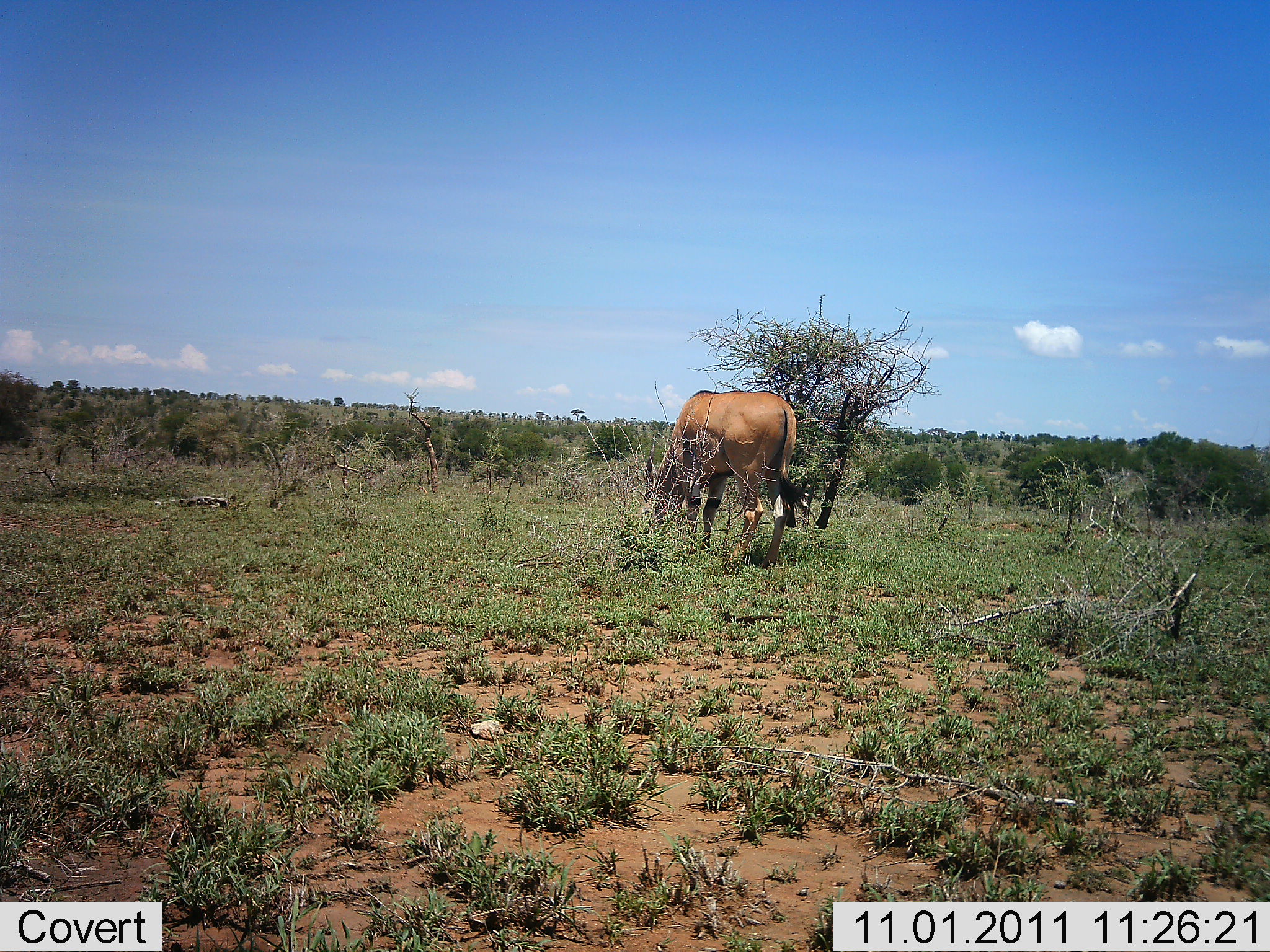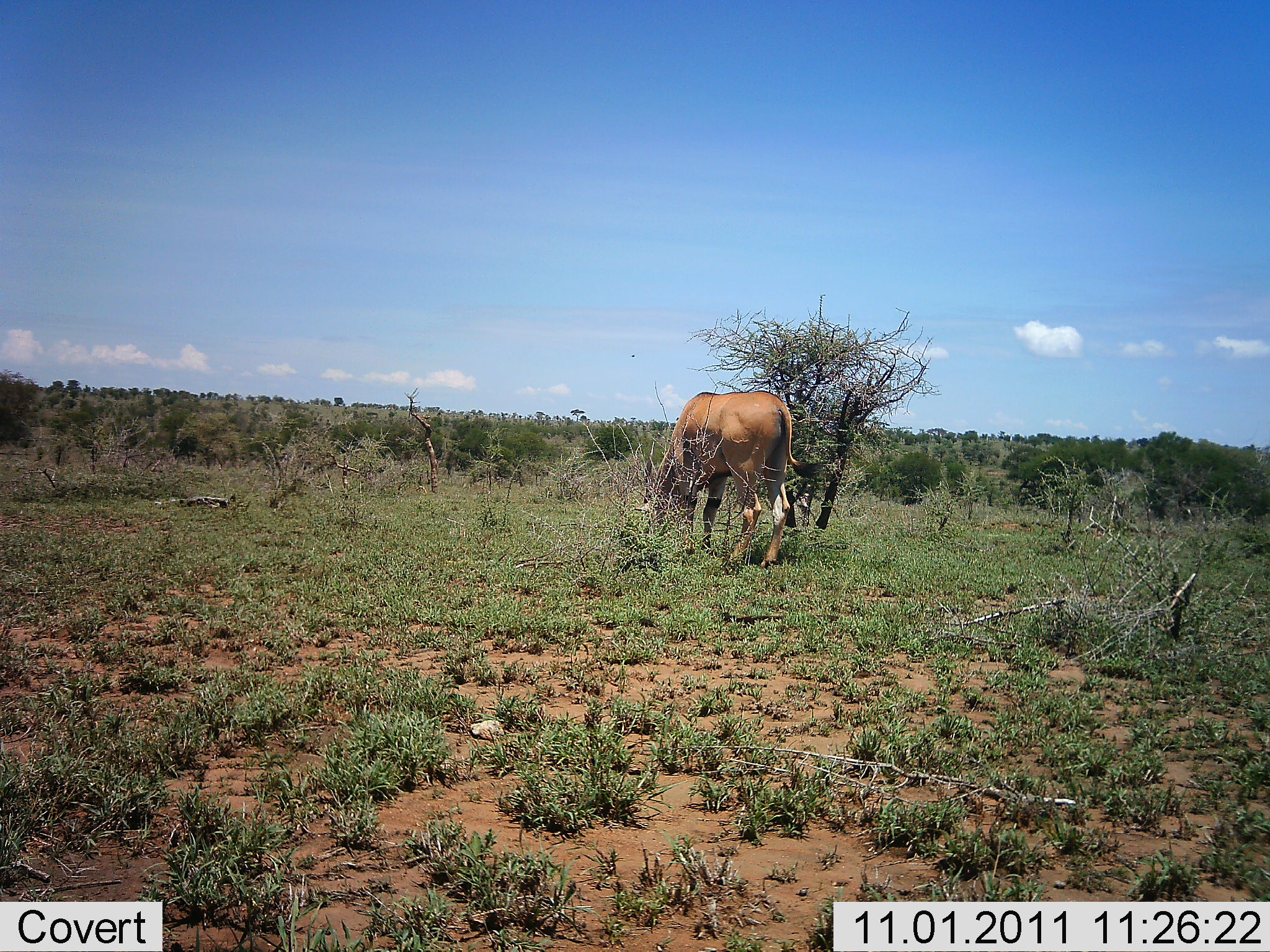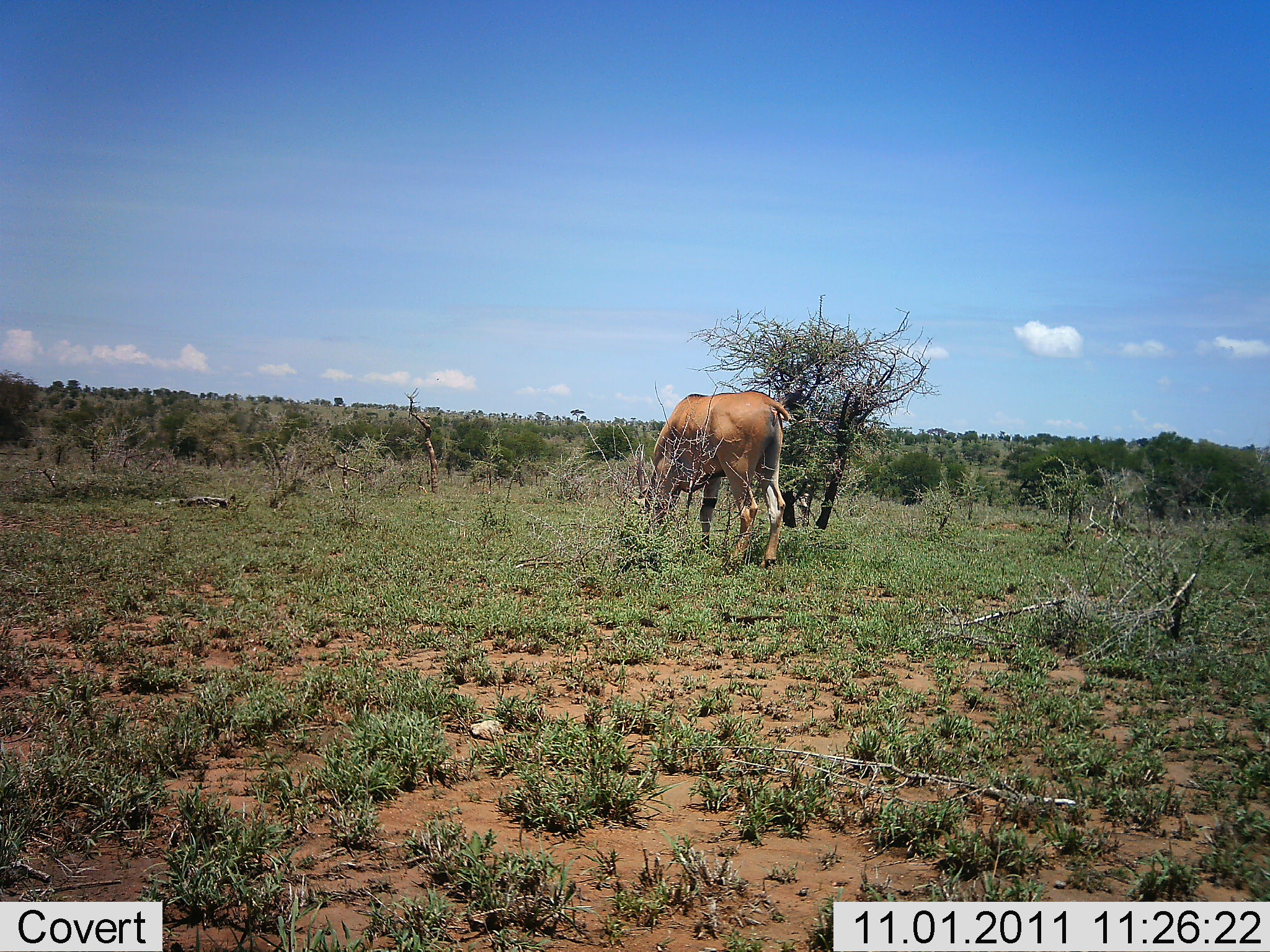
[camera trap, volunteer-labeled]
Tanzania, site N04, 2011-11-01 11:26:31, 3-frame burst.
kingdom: Animalia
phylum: Chordata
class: Mammalia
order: Artiodactyla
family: Bovidae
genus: Tragelaphus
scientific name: Tragelaphus oryx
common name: eland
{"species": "eland (Tragelaphus oryx)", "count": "1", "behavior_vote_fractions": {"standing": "17%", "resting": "0%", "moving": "0%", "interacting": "0%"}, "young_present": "0%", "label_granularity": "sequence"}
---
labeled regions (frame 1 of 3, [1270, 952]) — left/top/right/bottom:
animal: 649/388/802/573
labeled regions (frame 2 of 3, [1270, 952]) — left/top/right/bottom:
animal: 651/391/798/571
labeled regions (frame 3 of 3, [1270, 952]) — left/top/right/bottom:
animal: 637/389/791/571